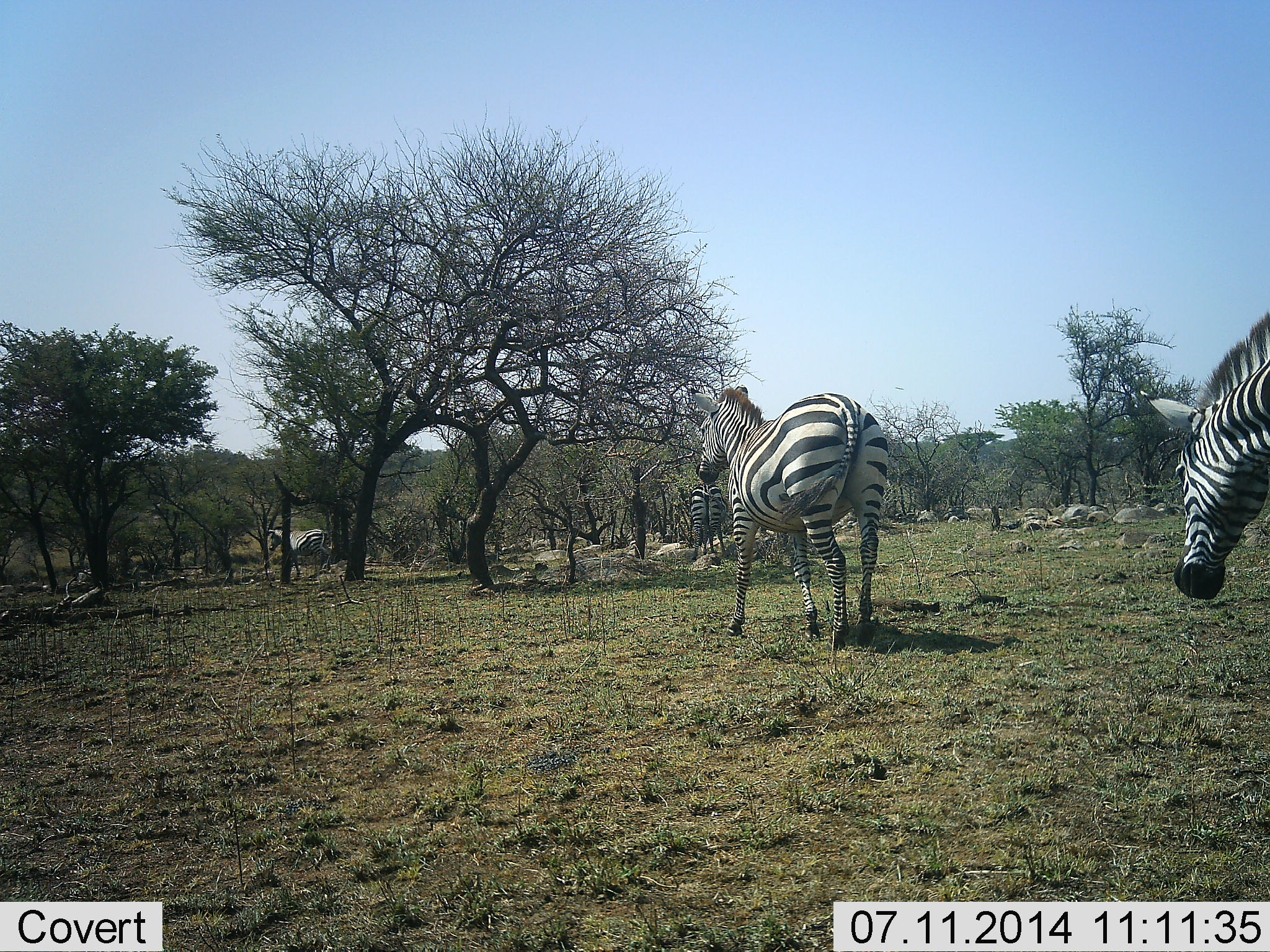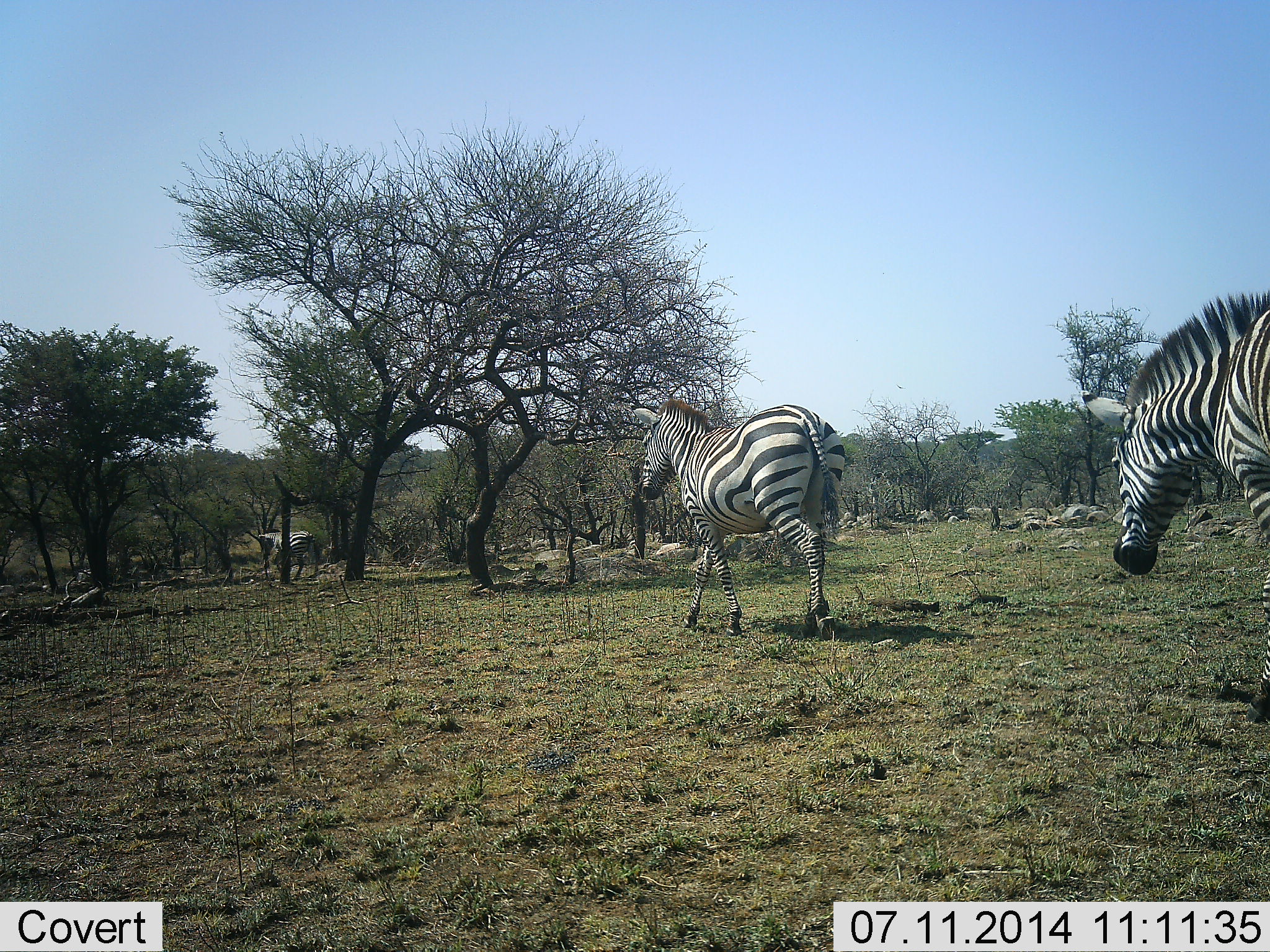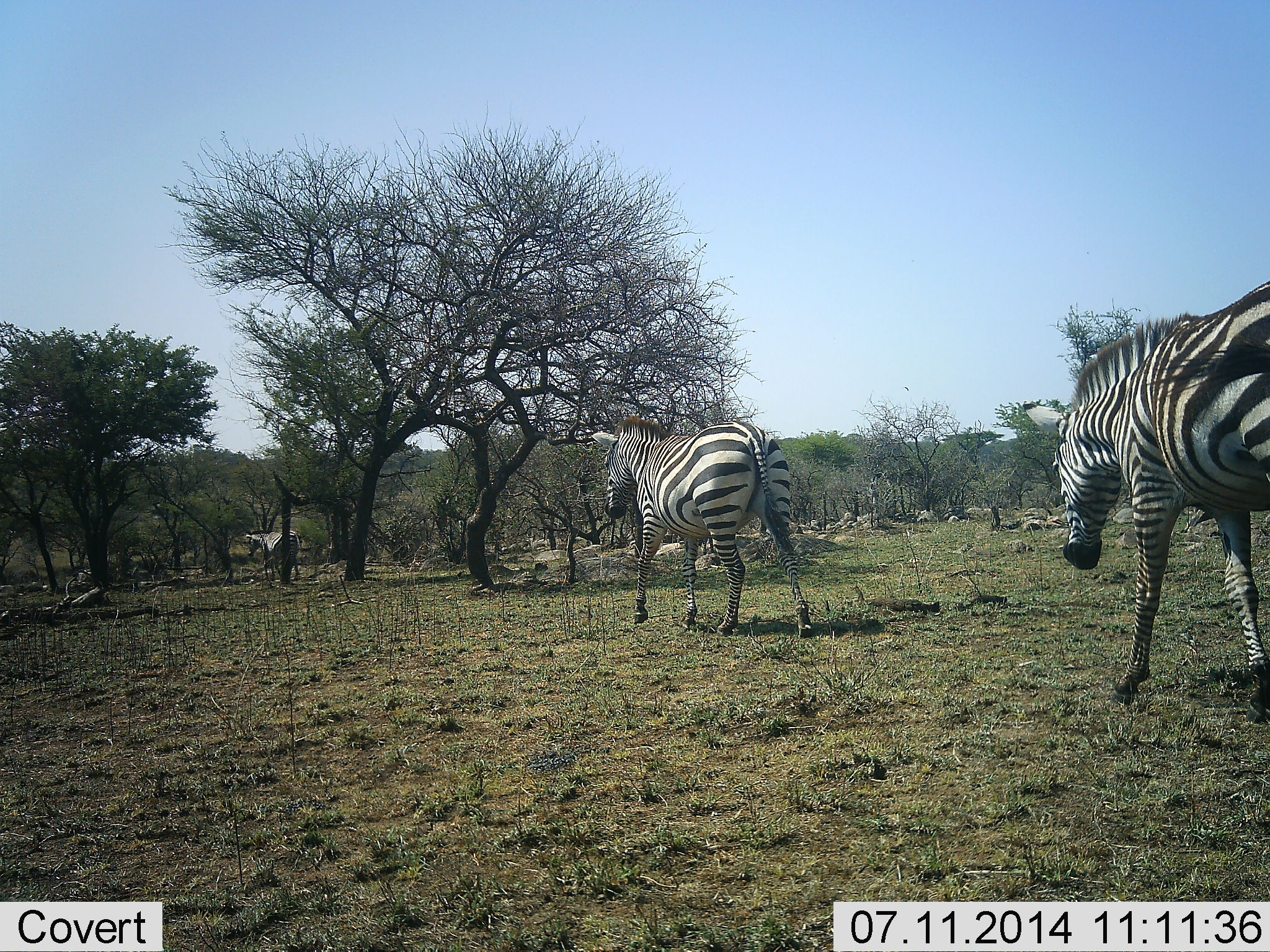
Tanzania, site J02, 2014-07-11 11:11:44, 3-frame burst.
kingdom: Animalia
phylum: Chordata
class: Mammalia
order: Perissodactyla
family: Equidae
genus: Equus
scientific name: Equus quagga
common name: plains zebra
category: zebra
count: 3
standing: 0%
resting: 0%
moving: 100%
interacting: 0%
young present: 0%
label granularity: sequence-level